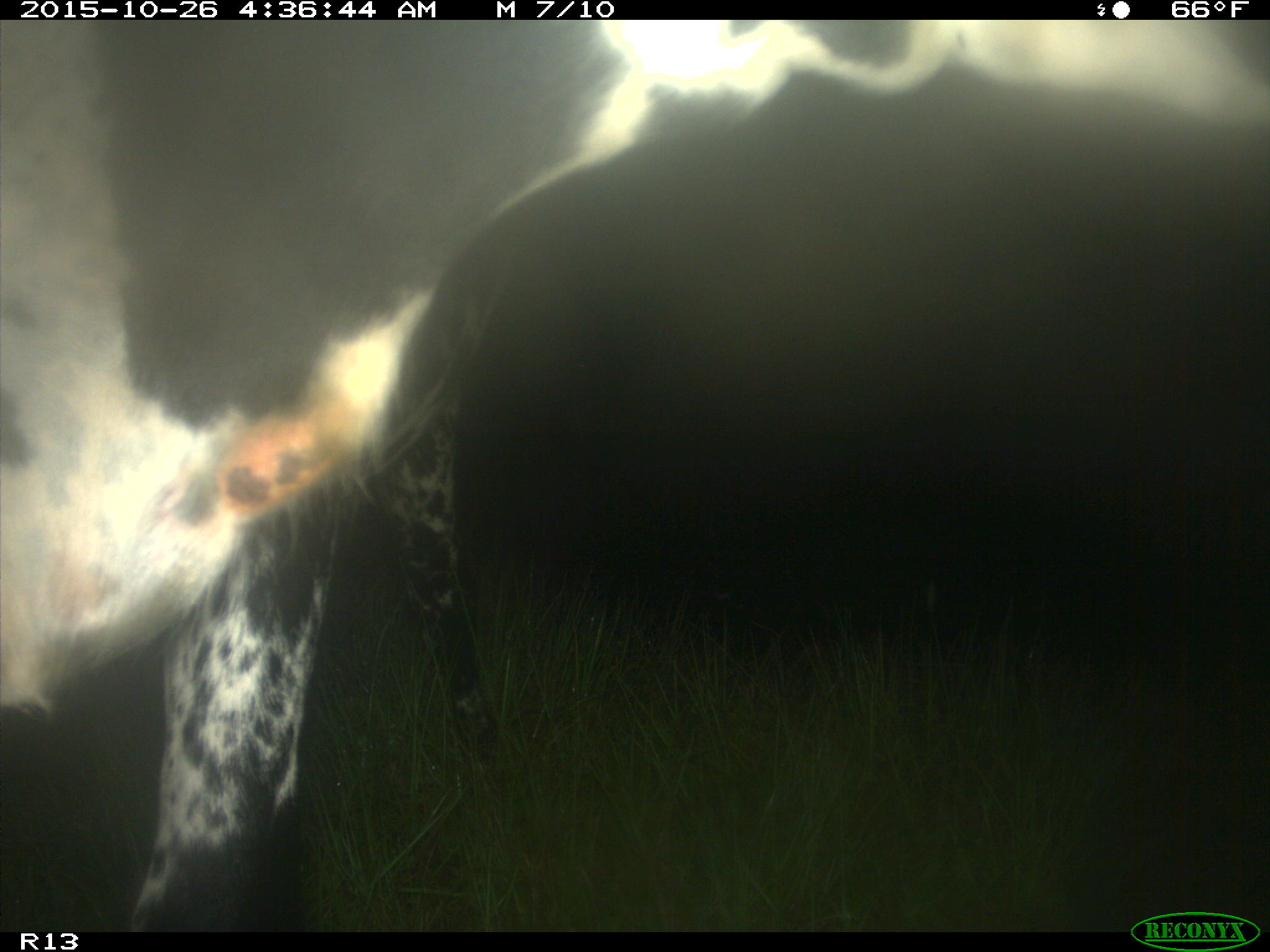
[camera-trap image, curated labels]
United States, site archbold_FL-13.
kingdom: Animalia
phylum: Chordata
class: Mammalia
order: Artiodactyla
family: Bovidae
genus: Bos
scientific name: Bos taurus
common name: domestic cow